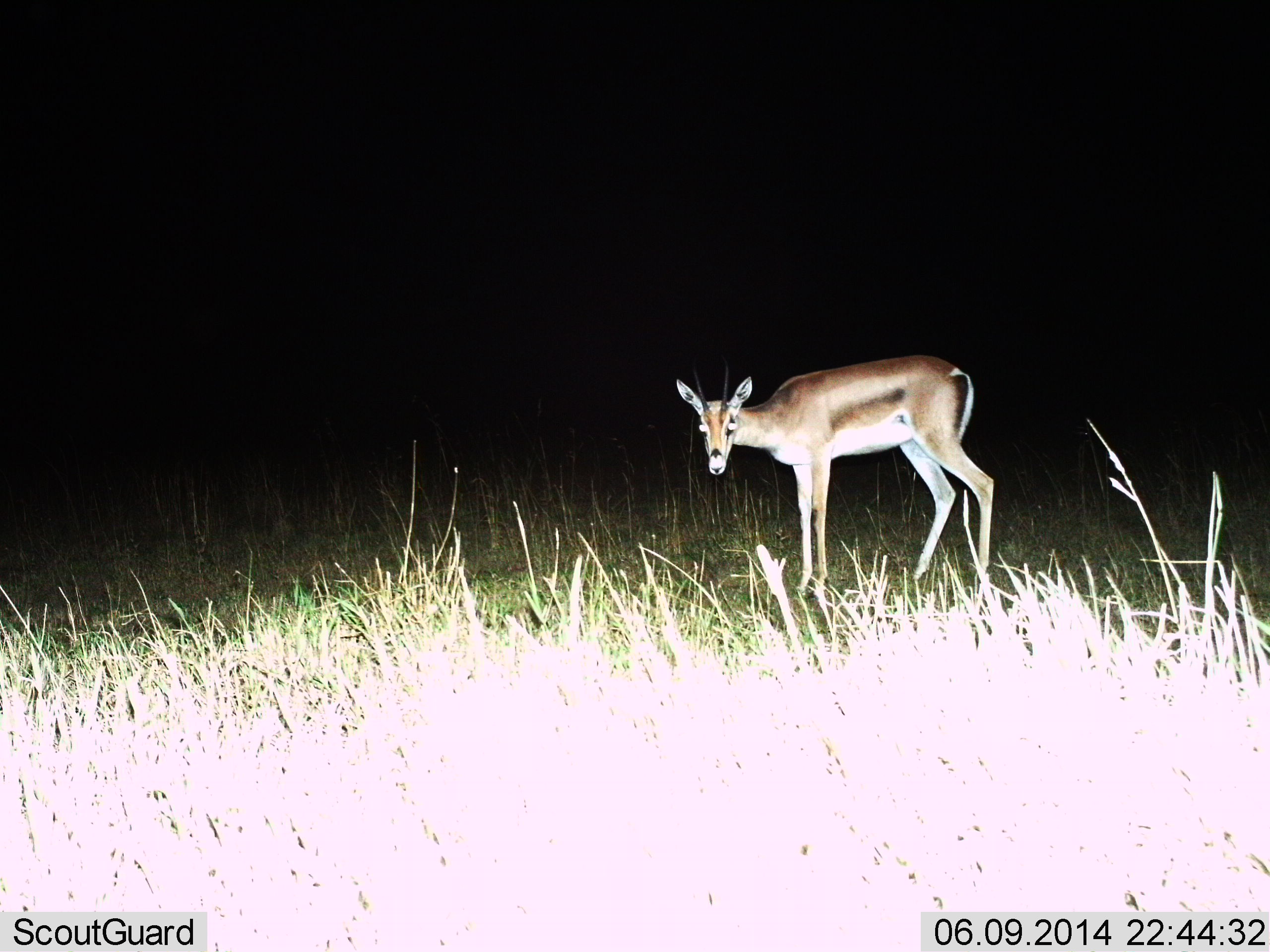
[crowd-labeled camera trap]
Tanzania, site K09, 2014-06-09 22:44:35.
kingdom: Animalia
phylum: Chordata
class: Mammalia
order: Artiodactyla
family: Bovidae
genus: Nanger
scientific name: Nanger granti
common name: grant's gazelle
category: gazellegrants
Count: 1.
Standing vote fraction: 100%.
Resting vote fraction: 0%.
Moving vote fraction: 0%.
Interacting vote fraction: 0%.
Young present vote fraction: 0%.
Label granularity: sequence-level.